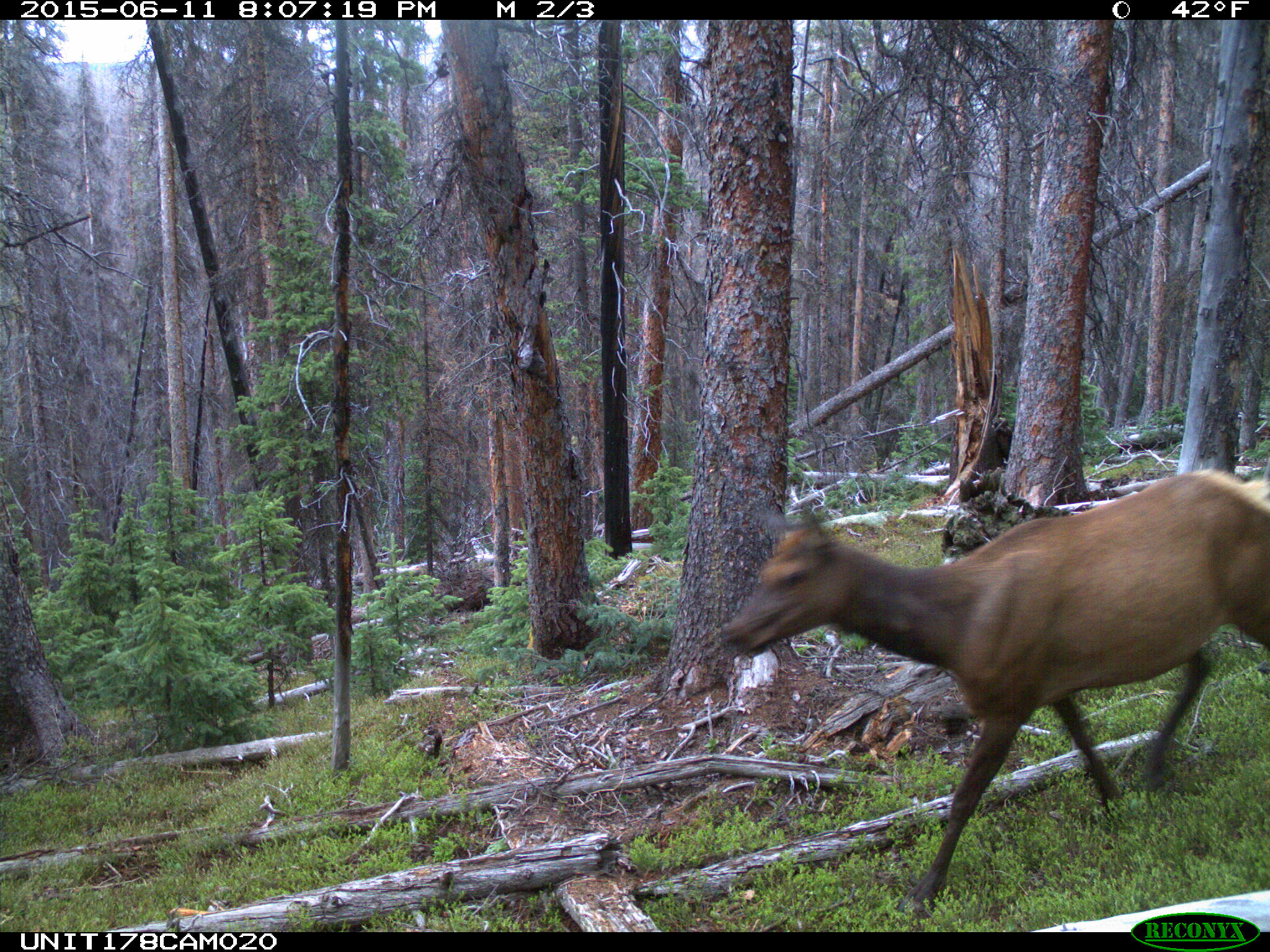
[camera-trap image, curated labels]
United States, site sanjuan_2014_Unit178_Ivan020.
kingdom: Animalia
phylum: Chordata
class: Mammalia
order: Artiodactyla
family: Cervidae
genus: Cervus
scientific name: Cervus elaphus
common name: red deer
Cervus elaphus (red deer).